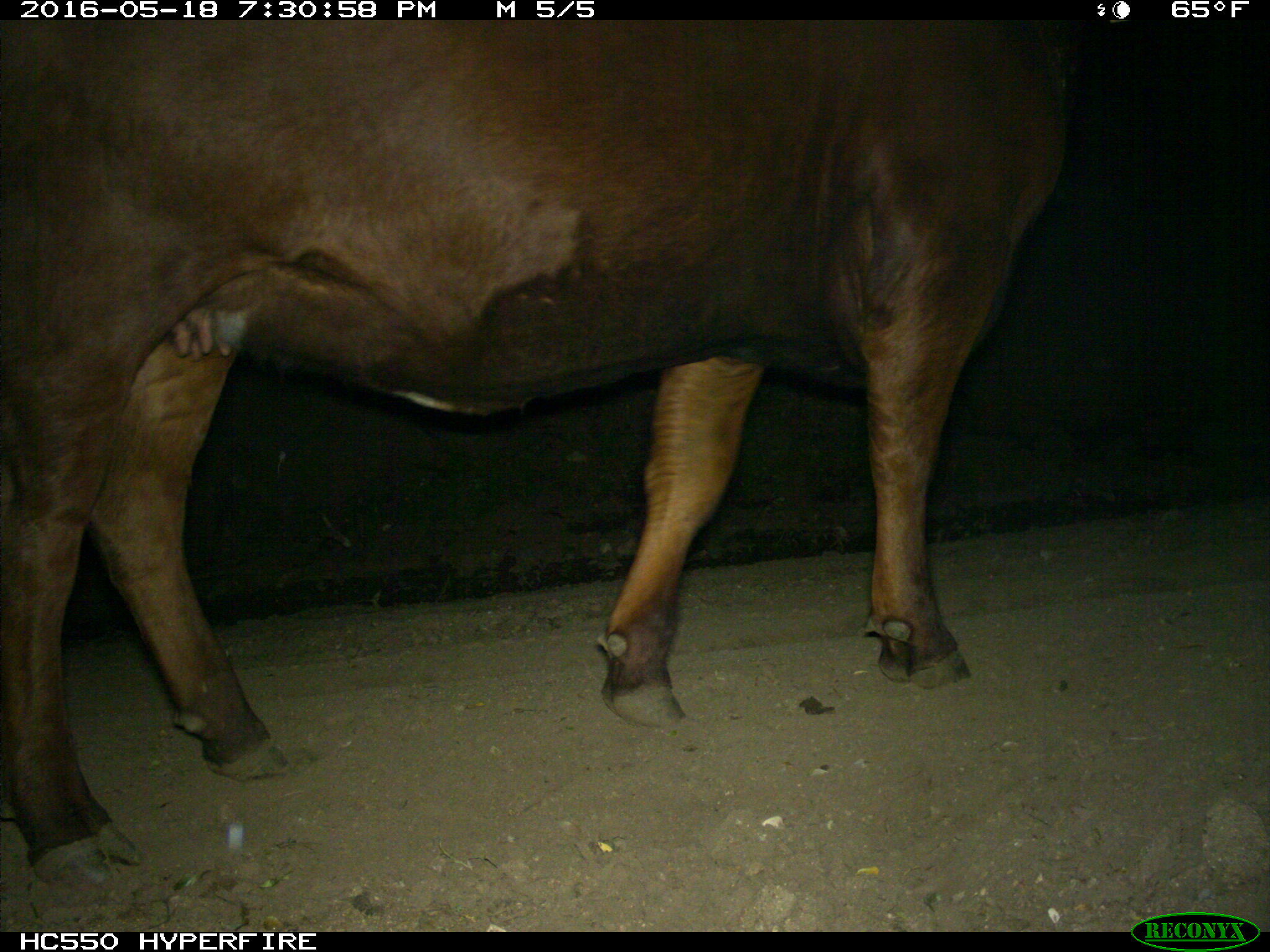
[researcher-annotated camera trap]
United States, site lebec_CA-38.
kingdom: Animalia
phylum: Chordata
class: Mammalia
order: Artiodactyla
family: Bovidae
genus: Bos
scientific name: Bos taurus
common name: domestic cow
Bos taurus (domestic cow).